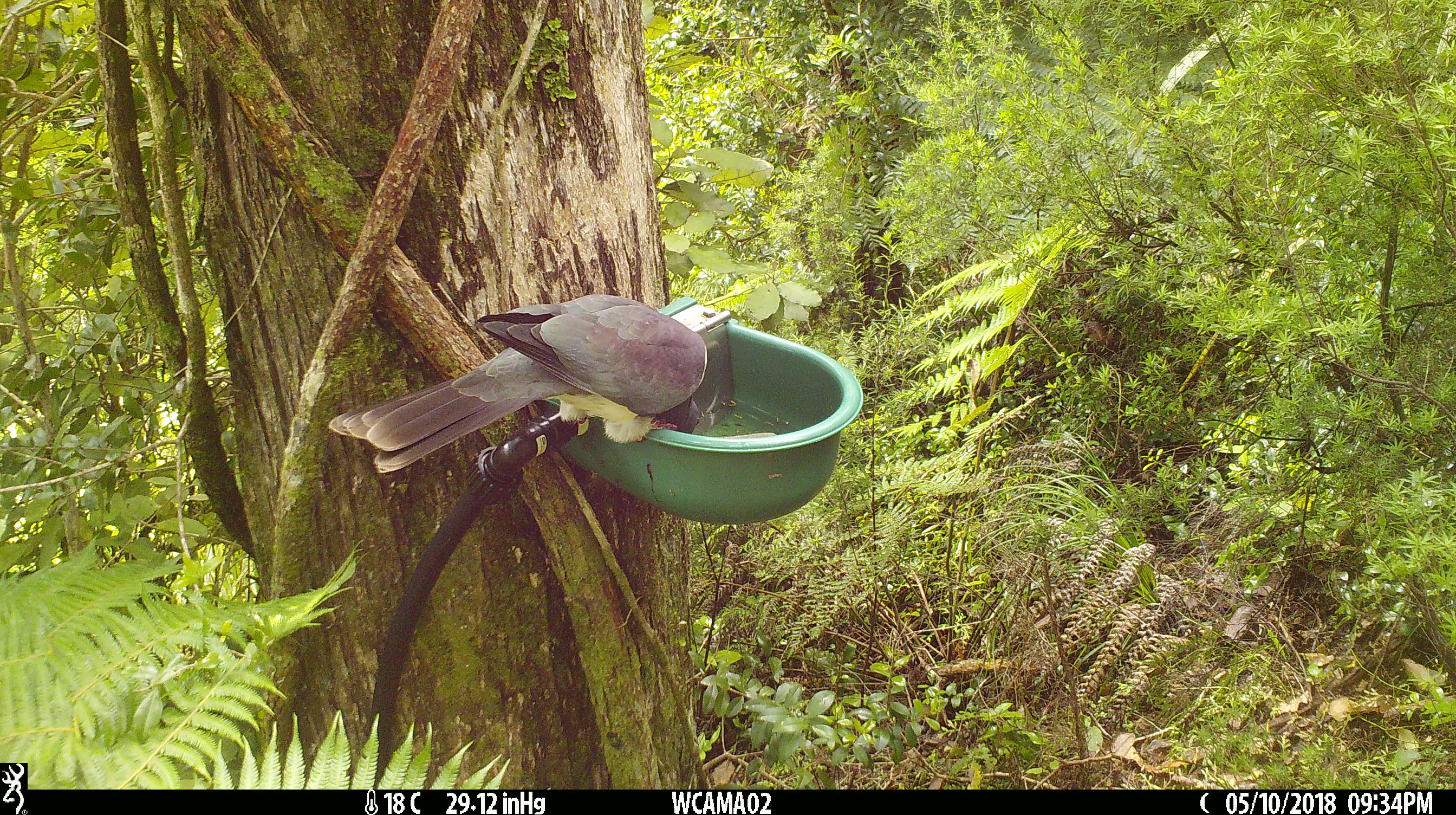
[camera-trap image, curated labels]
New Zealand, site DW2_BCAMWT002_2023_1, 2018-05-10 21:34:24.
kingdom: Animalia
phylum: Chordata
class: Aves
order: Columbiformes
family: Columbidae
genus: Hemiphaga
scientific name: Hemiphaga novaeseelandiae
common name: new zealand pigeon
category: kereru